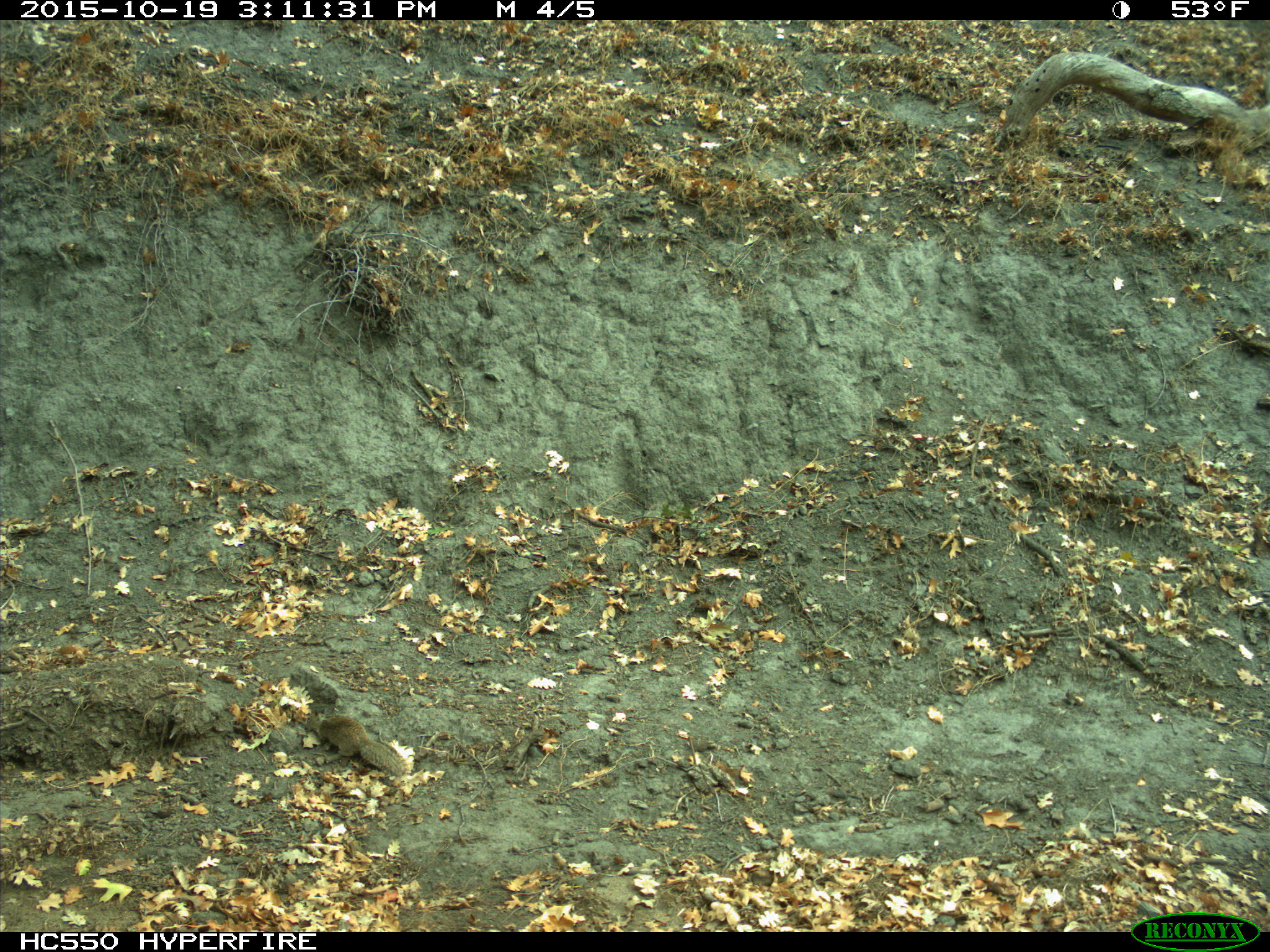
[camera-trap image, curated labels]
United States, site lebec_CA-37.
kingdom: Animalia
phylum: Chordata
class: Mammalia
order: Rodentia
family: Sciuridae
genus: Otospermophilus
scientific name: Otospermophilus beecheyi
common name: california ground squirrel